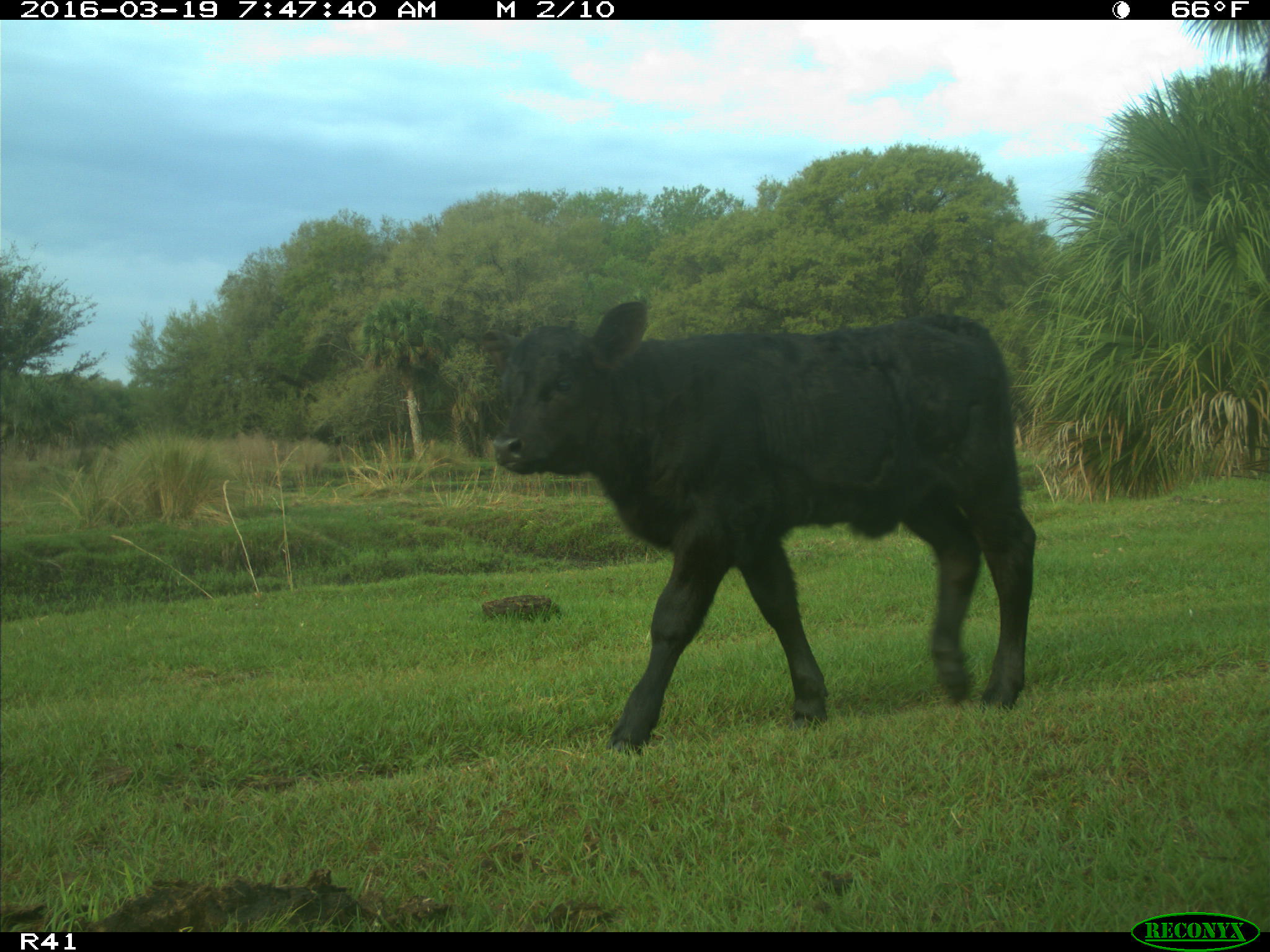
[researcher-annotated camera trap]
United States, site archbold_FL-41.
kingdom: Animalia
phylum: Chordata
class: Mammalia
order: Artiodactyla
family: Bovidae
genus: Bos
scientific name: Bos taurus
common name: domestic cow